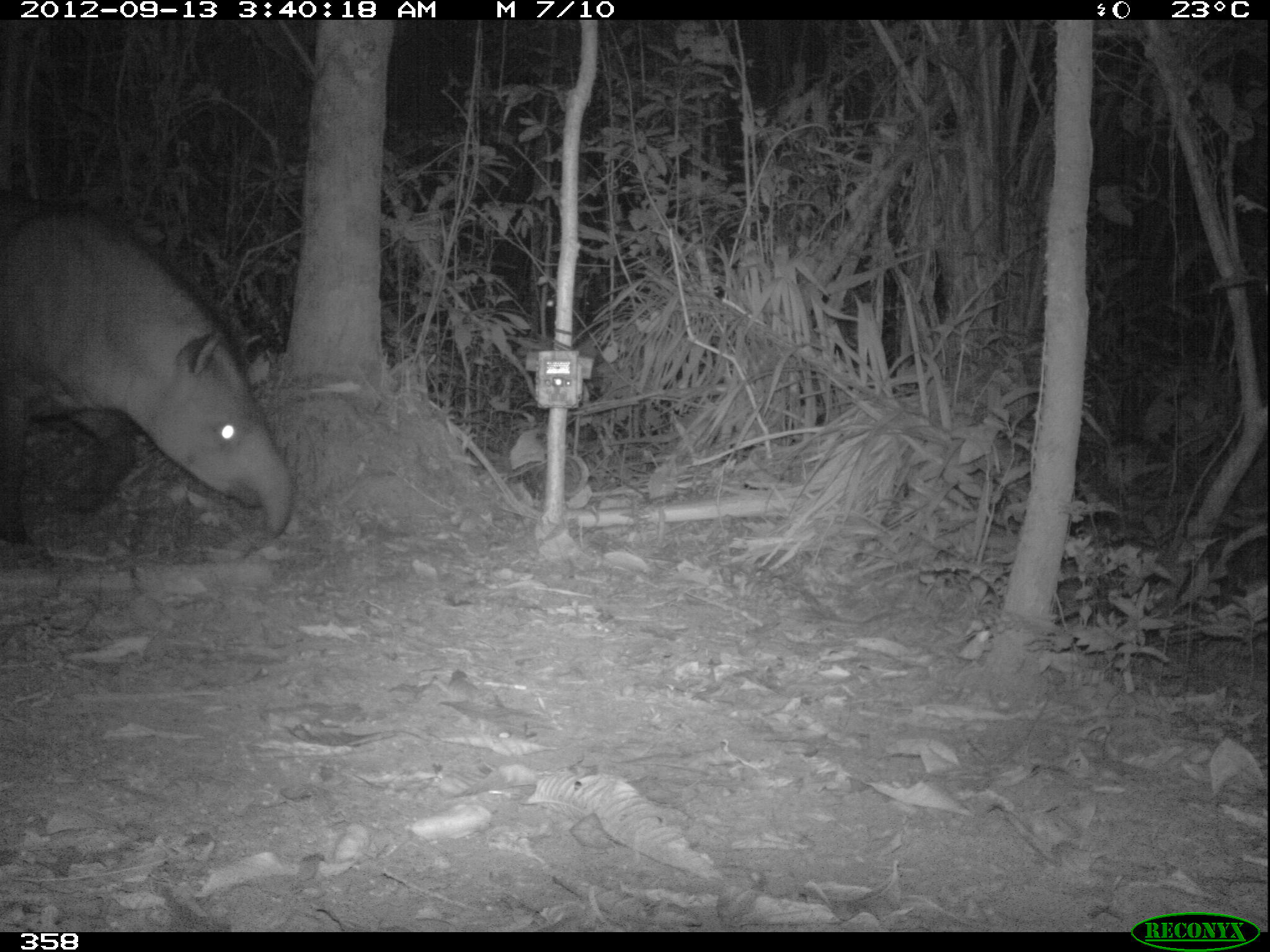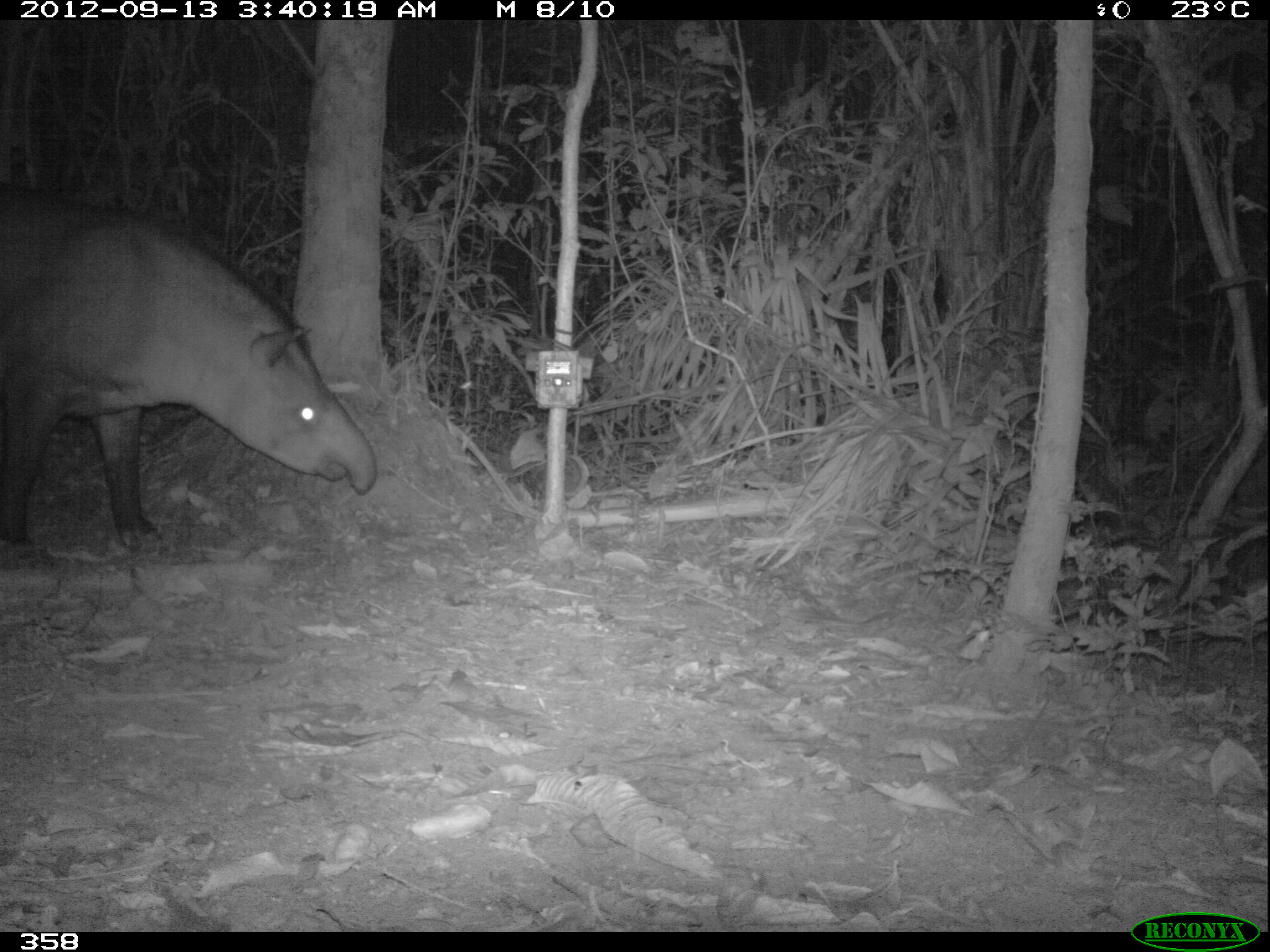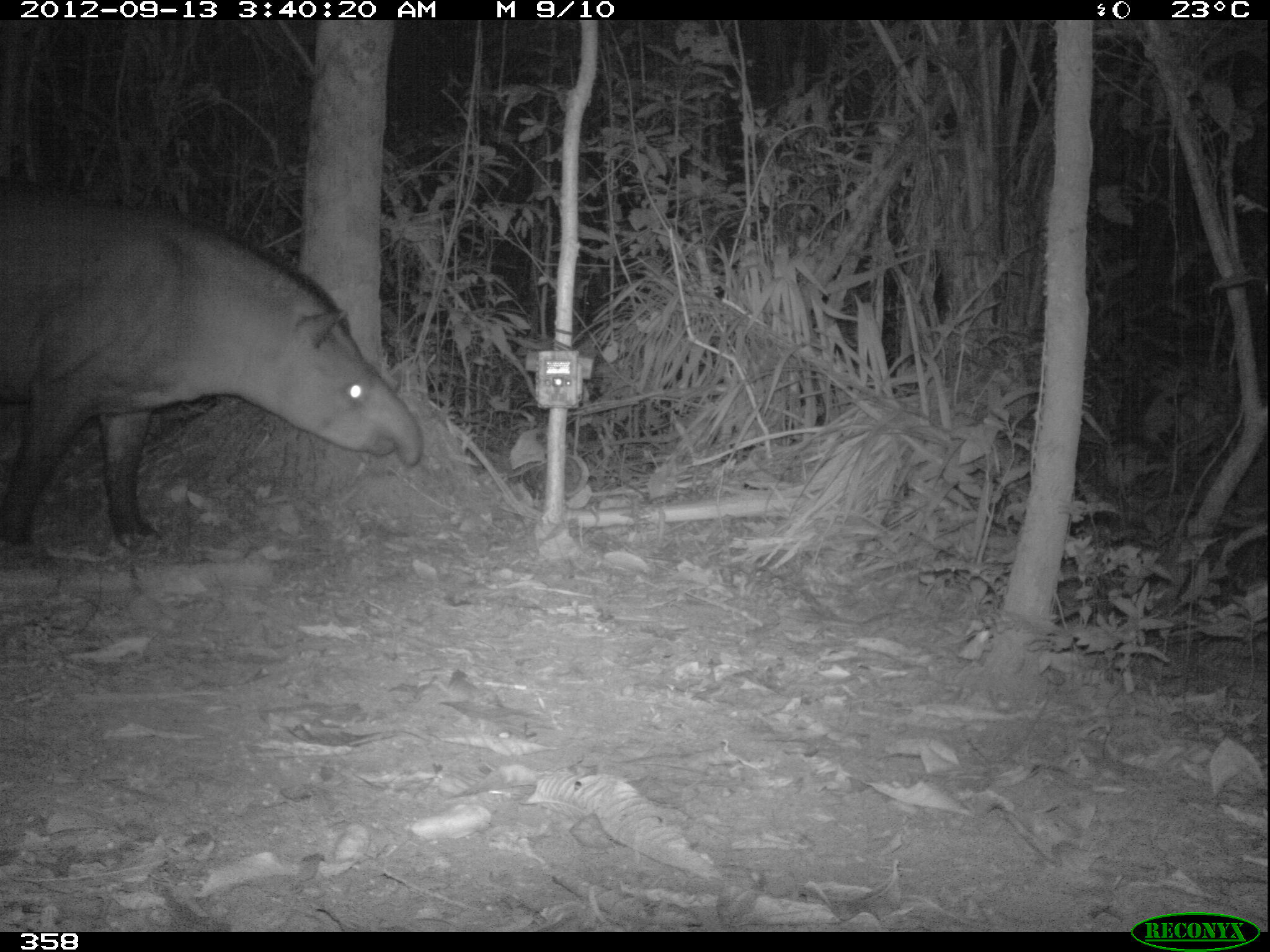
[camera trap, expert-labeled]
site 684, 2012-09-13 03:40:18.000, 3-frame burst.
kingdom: Animalia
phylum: Chordata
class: Mammalia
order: Perissodactyla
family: Tapiridae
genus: Tapirus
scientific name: Tapirus terrestris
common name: south american tapir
Tapirus terrestris (south american tapir).